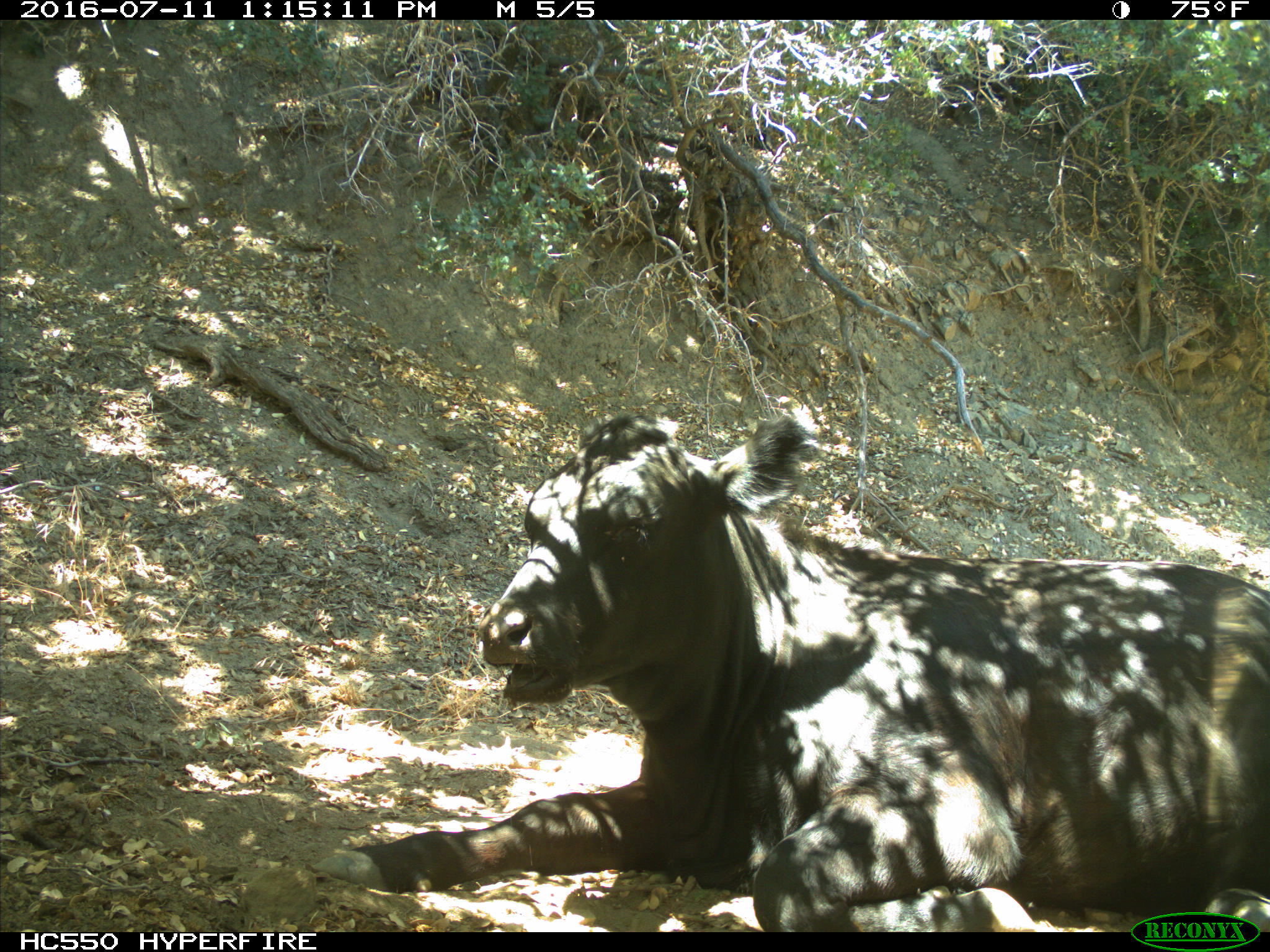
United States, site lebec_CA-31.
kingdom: Animalia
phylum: Chordata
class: Mammalia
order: Artiodactyla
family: Bovidae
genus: Bos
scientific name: Bos taurus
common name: domestic cow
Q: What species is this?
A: Bos taurus (domestic cow).